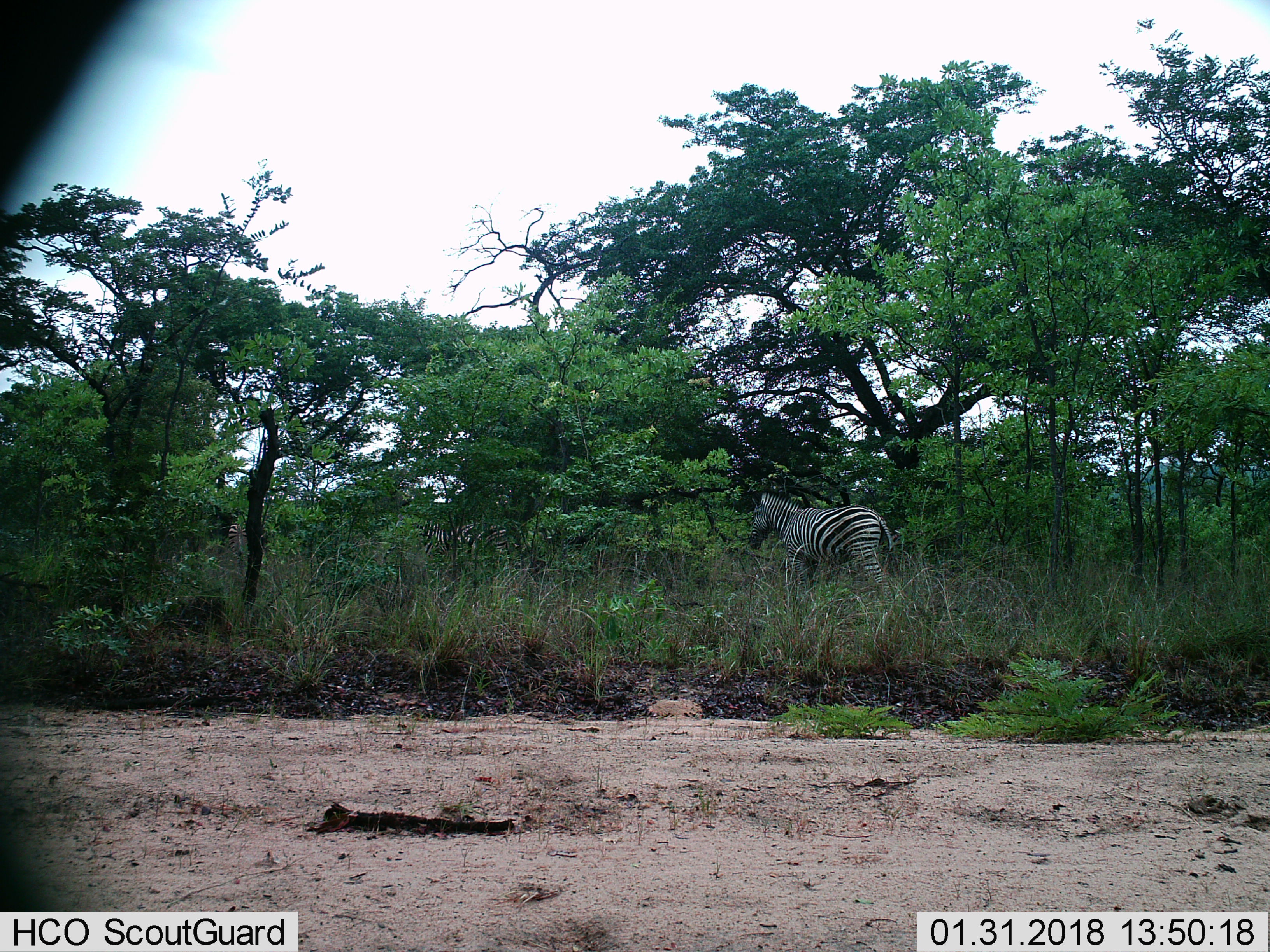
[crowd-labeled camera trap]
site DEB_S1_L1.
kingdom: Animalia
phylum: Chordata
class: Mammalia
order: Perissodactyla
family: Equidae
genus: Equus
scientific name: Equus quagga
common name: plains zebra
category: zebraplains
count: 1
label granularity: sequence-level